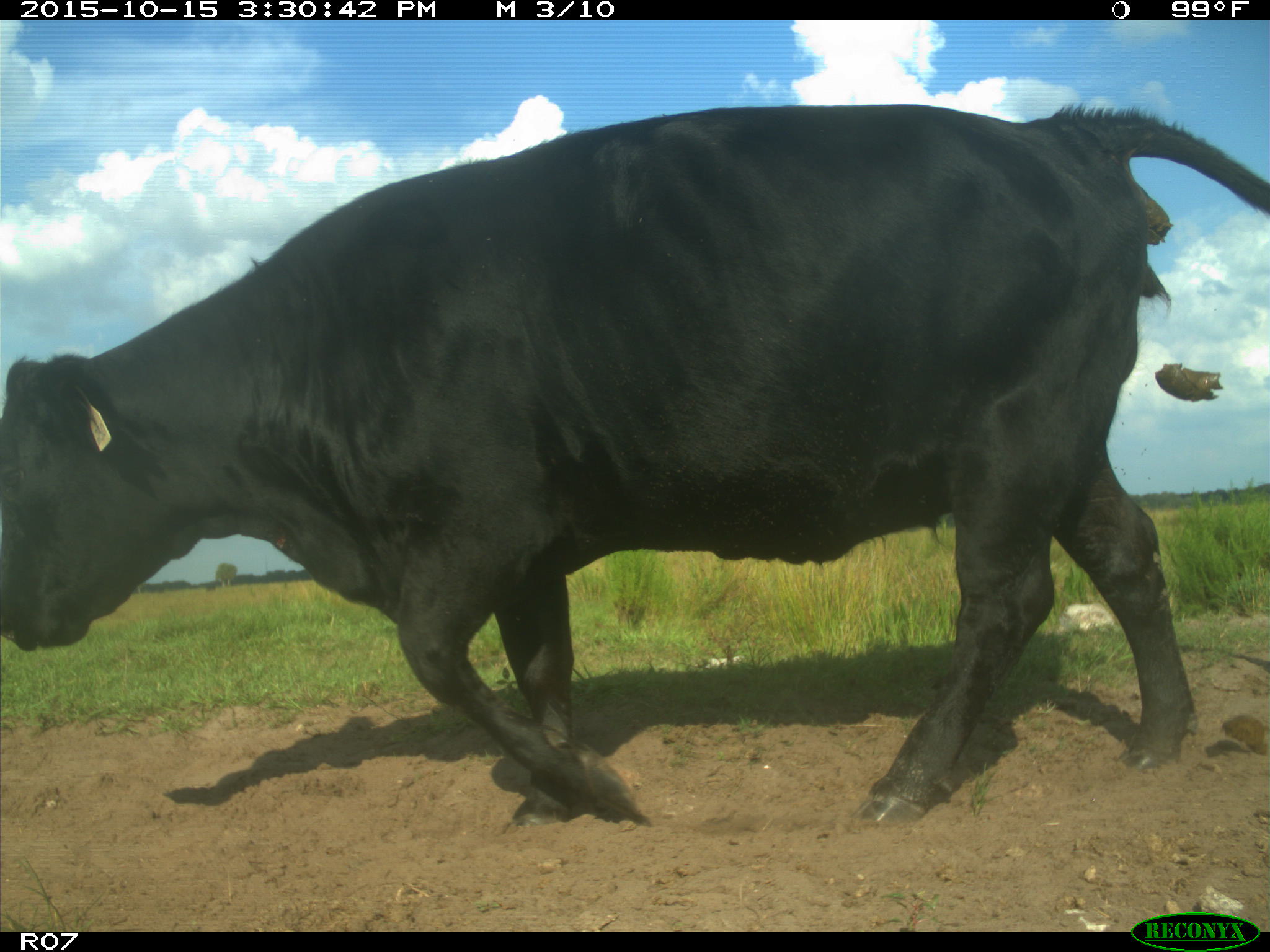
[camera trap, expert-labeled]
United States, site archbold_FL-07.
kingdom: Animalia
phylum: Chordata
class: Mammalia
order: Artiodactyla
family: Bovidae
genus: Bos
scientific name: Bos taurus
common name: domestic cow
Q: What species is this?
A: Bos taurus (domestic cow).